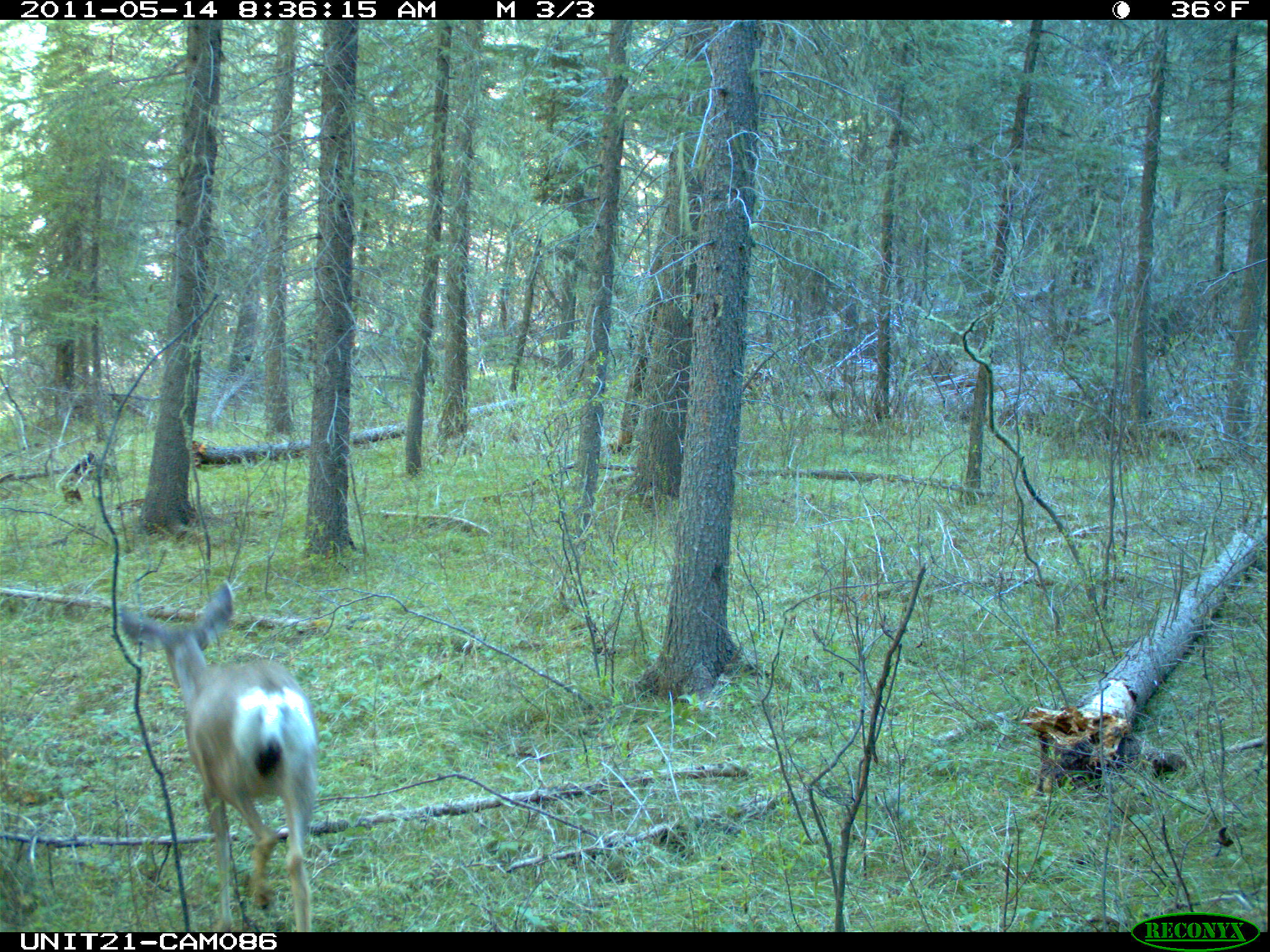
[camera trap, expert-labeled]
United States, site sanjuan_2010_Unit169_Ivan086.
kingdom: Animalia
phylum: Chordata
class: Mammalia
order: Artiodactyla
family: Cervidae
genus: Odocoileus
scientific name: Odocoileus hemionus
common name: mule deer